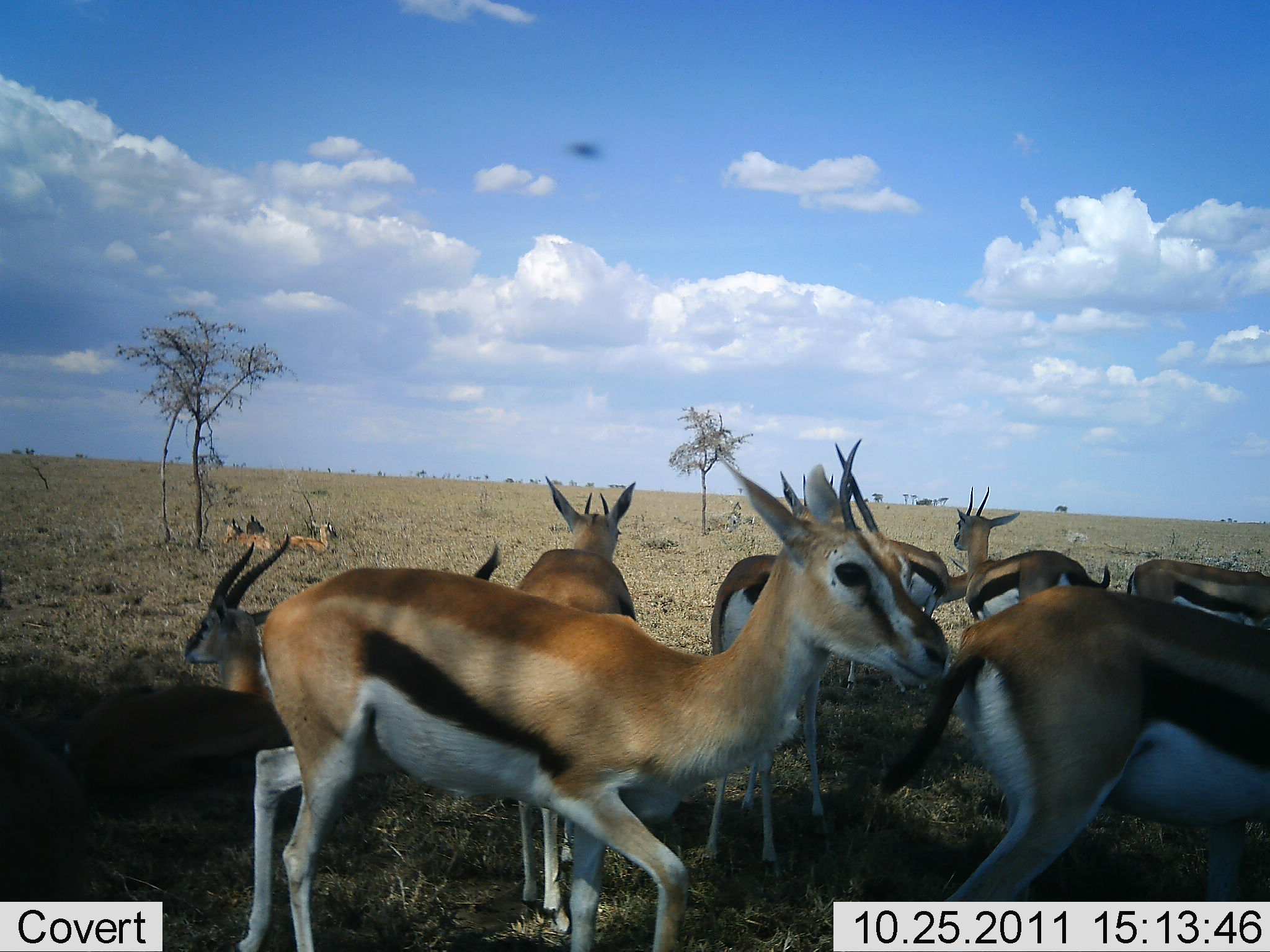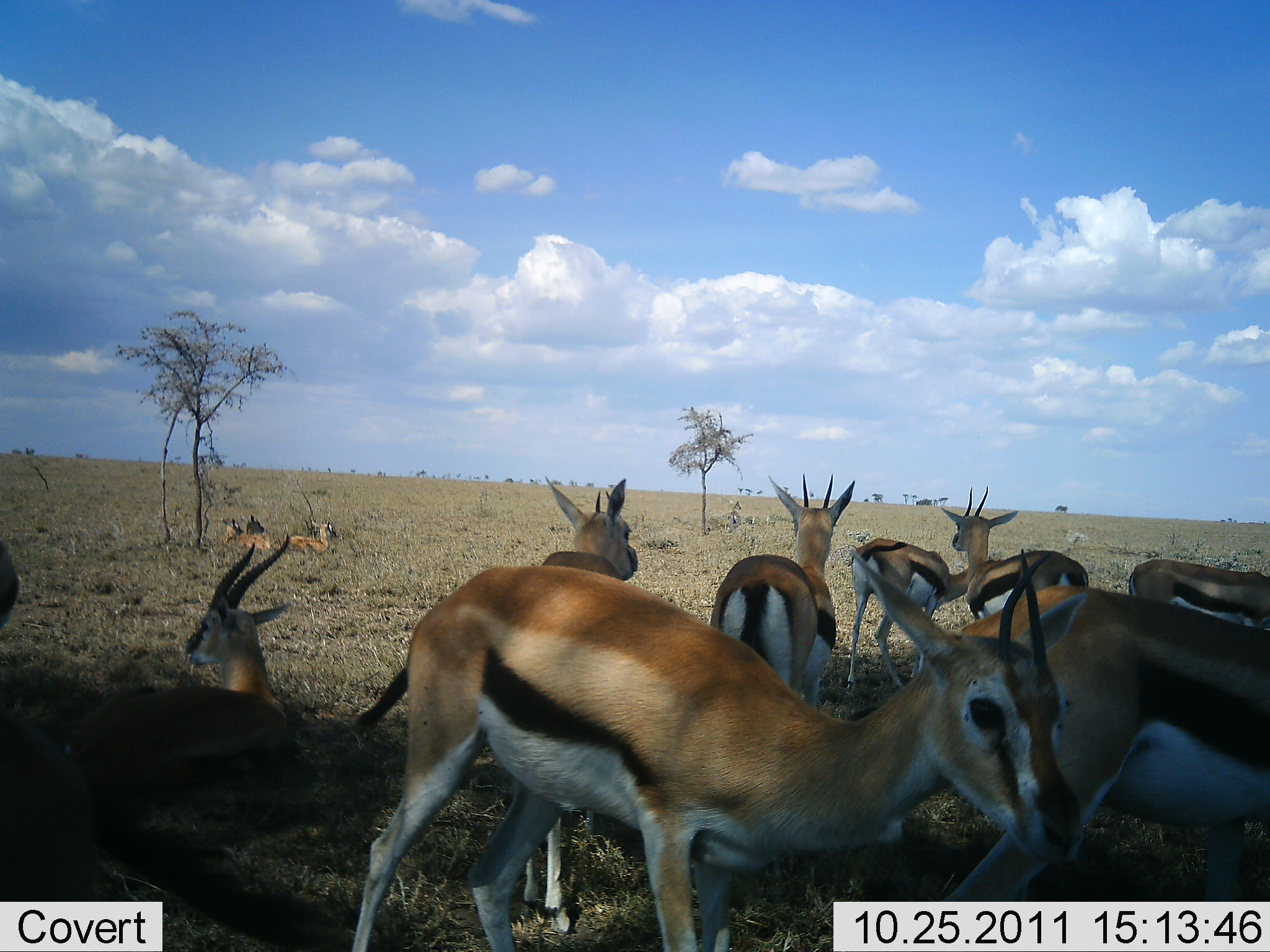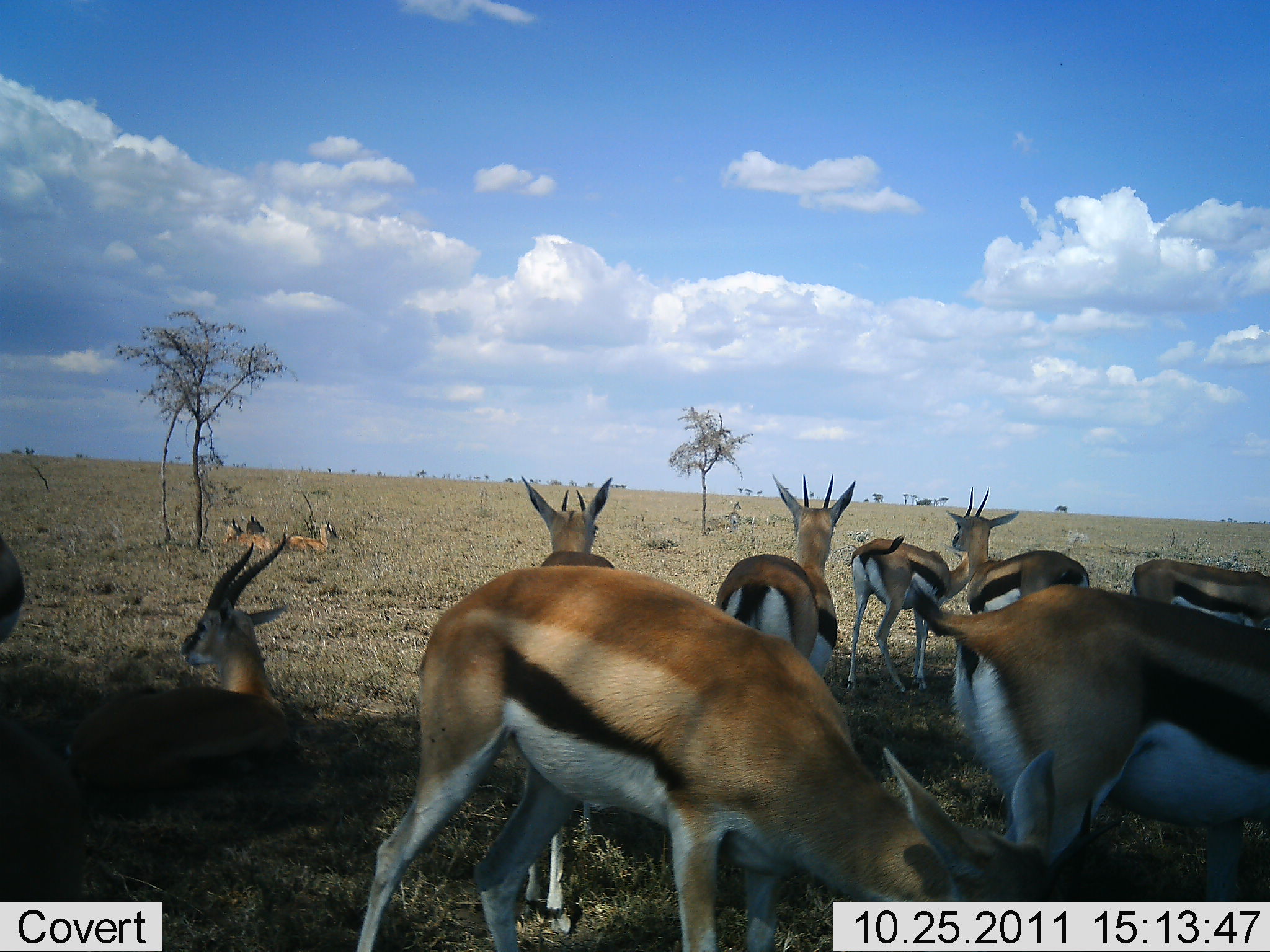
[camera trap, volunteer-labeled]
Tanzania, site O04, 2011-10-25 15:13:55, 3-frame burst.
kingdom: Animalia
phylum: Chordata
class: Mammalia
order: Artiodactyla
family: Bovidae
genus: Eudorcas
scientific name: Eudorcas thomsonii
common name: thomson's gazelle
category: gazellethomsons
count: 10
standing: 75%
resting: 75%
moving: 38%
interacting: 19%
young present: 0%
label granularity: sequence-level